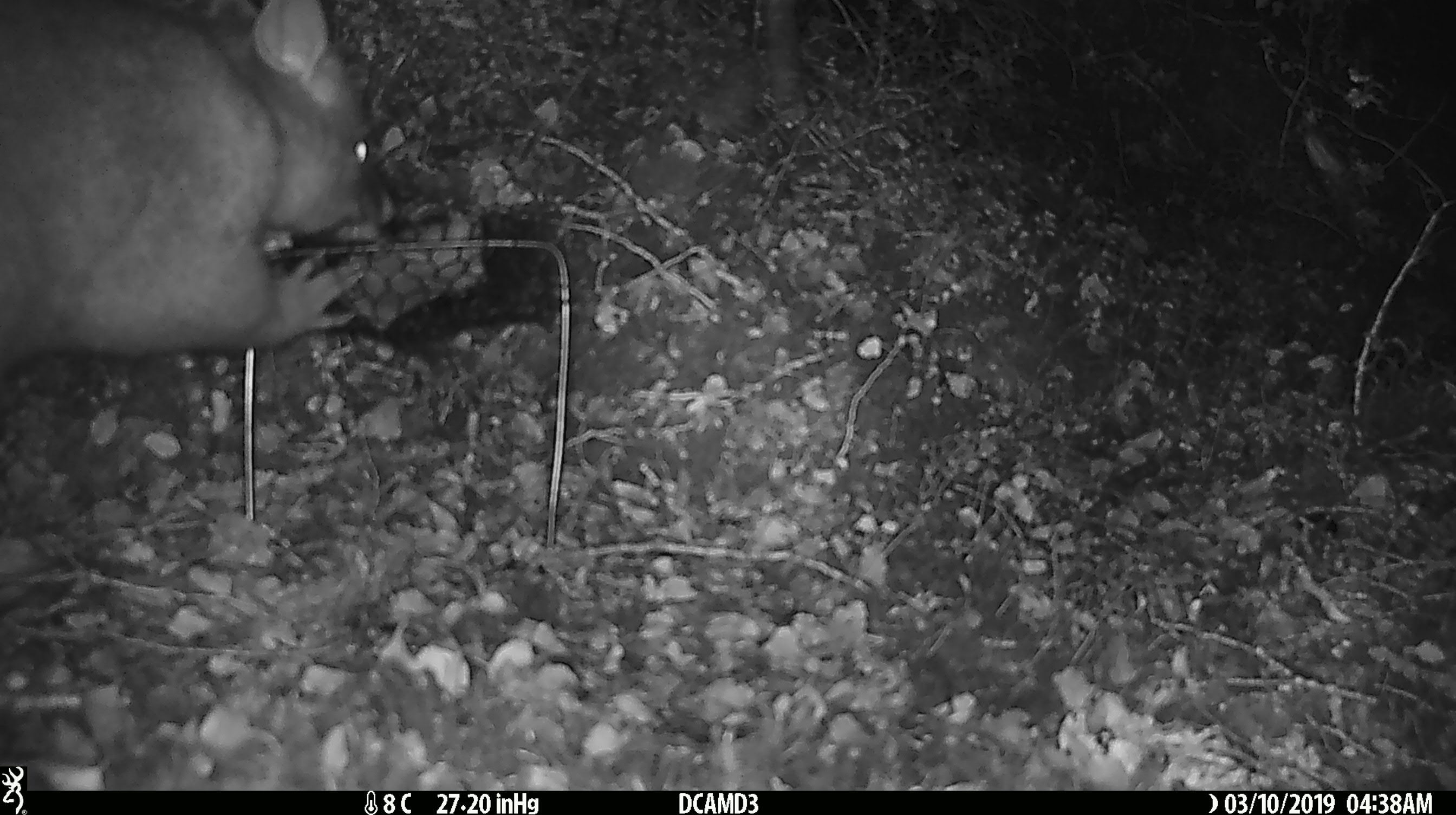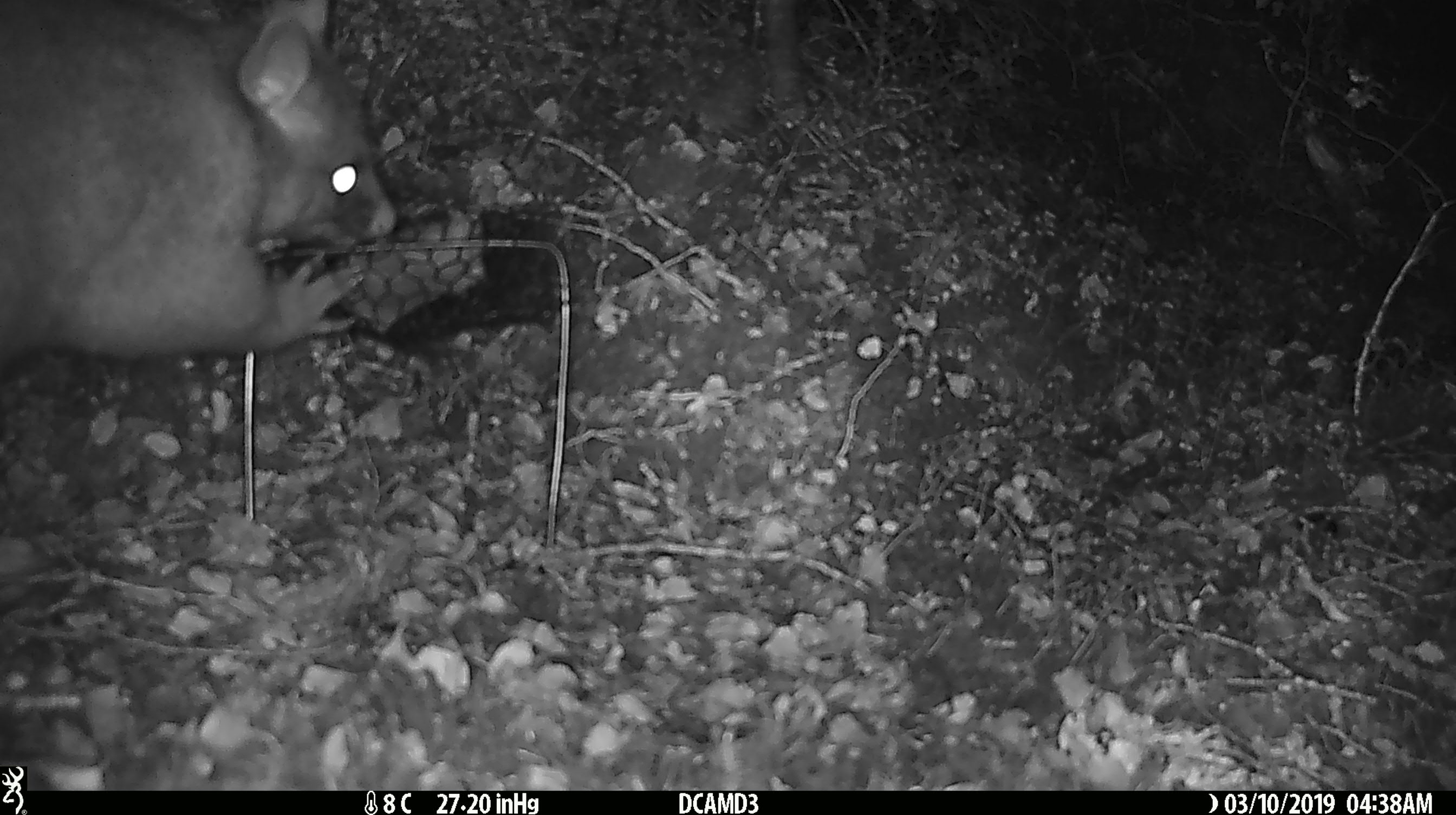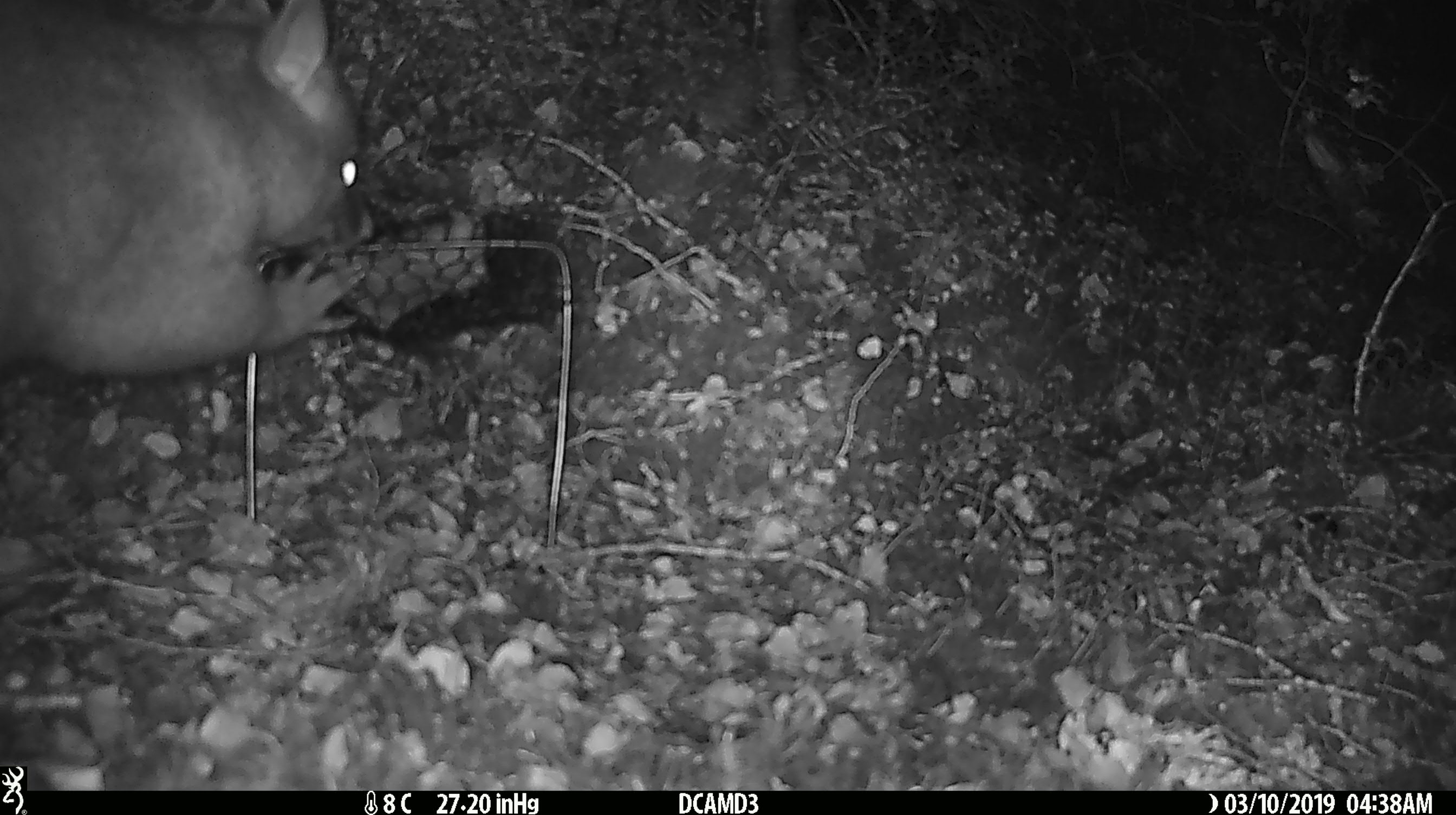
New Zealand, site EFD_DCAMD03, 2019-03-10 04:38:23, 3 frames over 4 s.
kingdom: Animalia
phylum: Chordata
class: Mammalia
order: Diprotodontia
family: Phalangeridae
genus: Trichosurus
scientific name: Trichosurus vulpecula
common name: common brushtail possum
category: possum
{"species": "possum (common brushtail possum) (Trichosurus vulpecula)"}